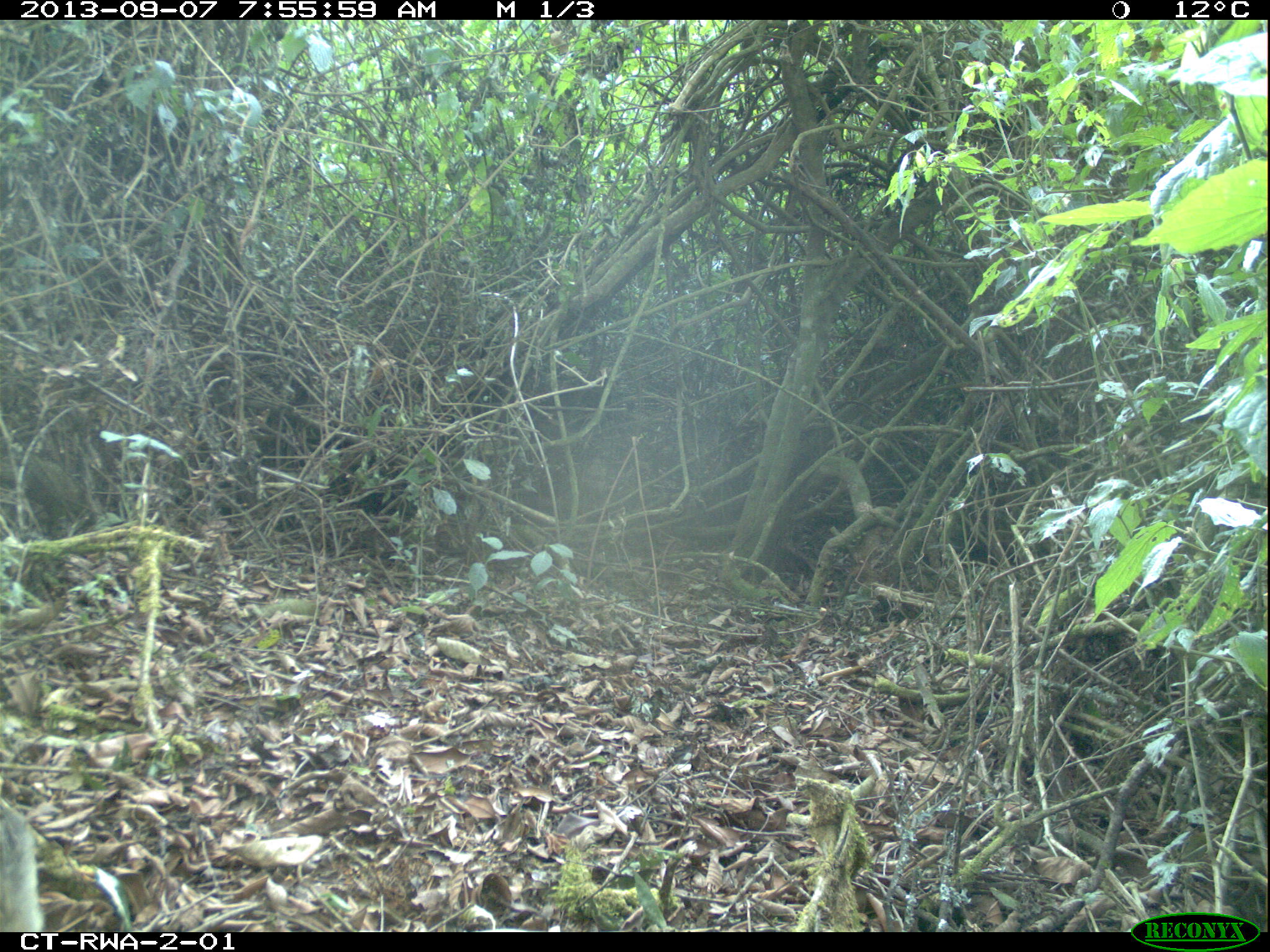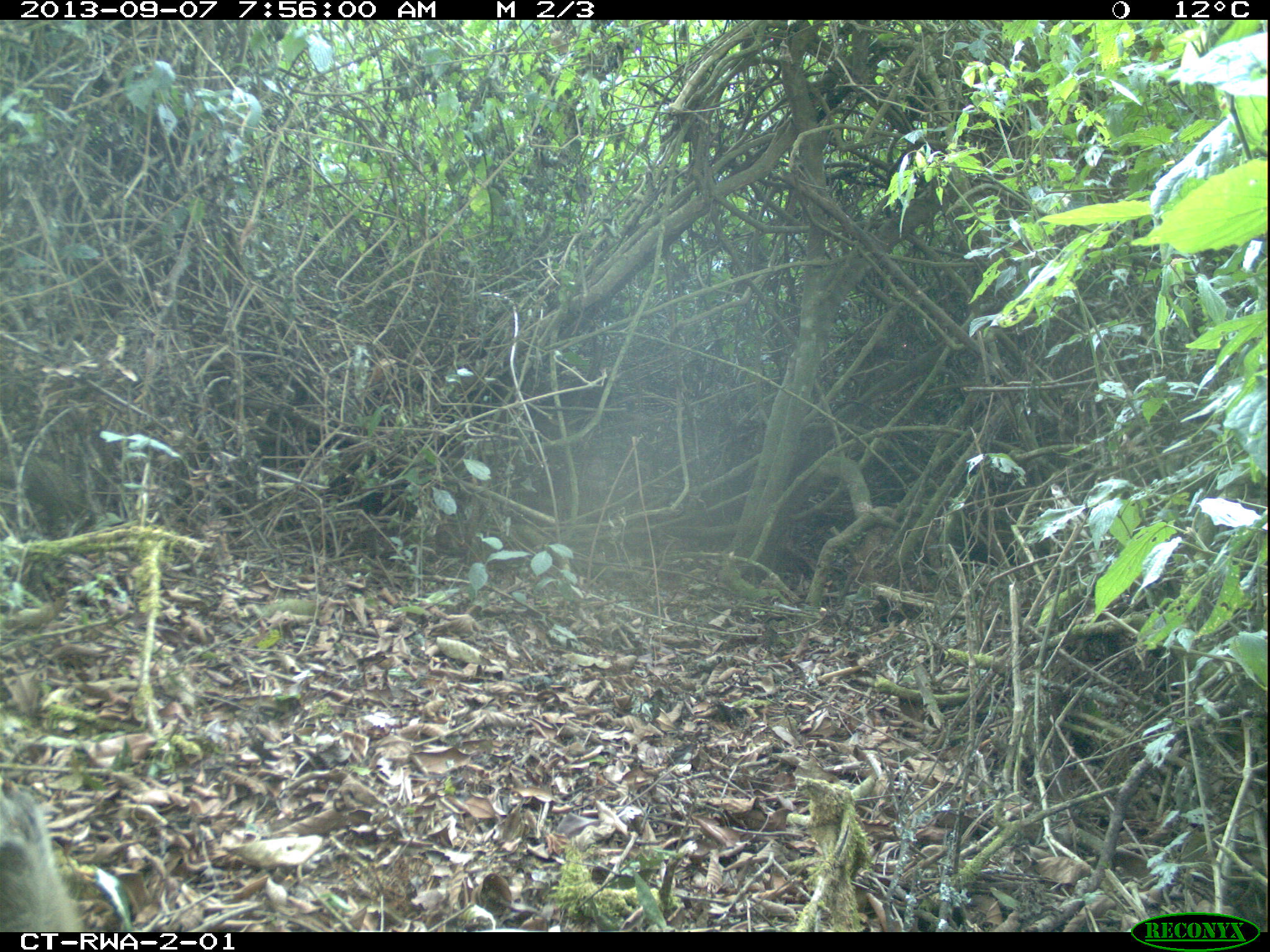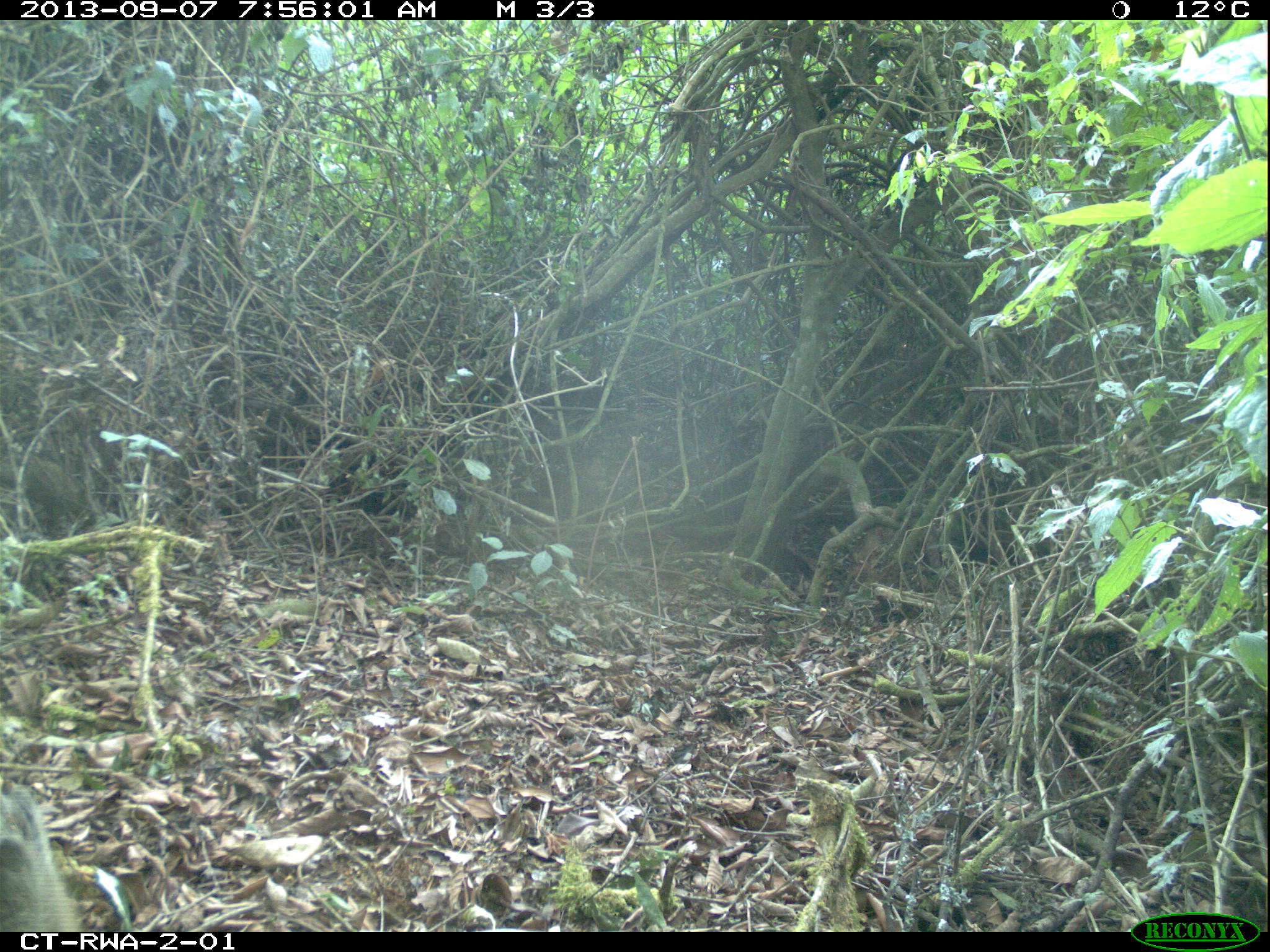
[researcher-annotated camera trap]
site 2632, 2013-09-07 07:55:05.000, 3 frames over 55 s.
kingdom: Animalia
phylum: Chordata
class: Mammalia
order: Artiodactyla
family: Suidae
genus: Potamochoerus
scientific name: Potamochoerus larvatus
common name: bushpig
Potamochoerus larvatus (bushpig), count 4.